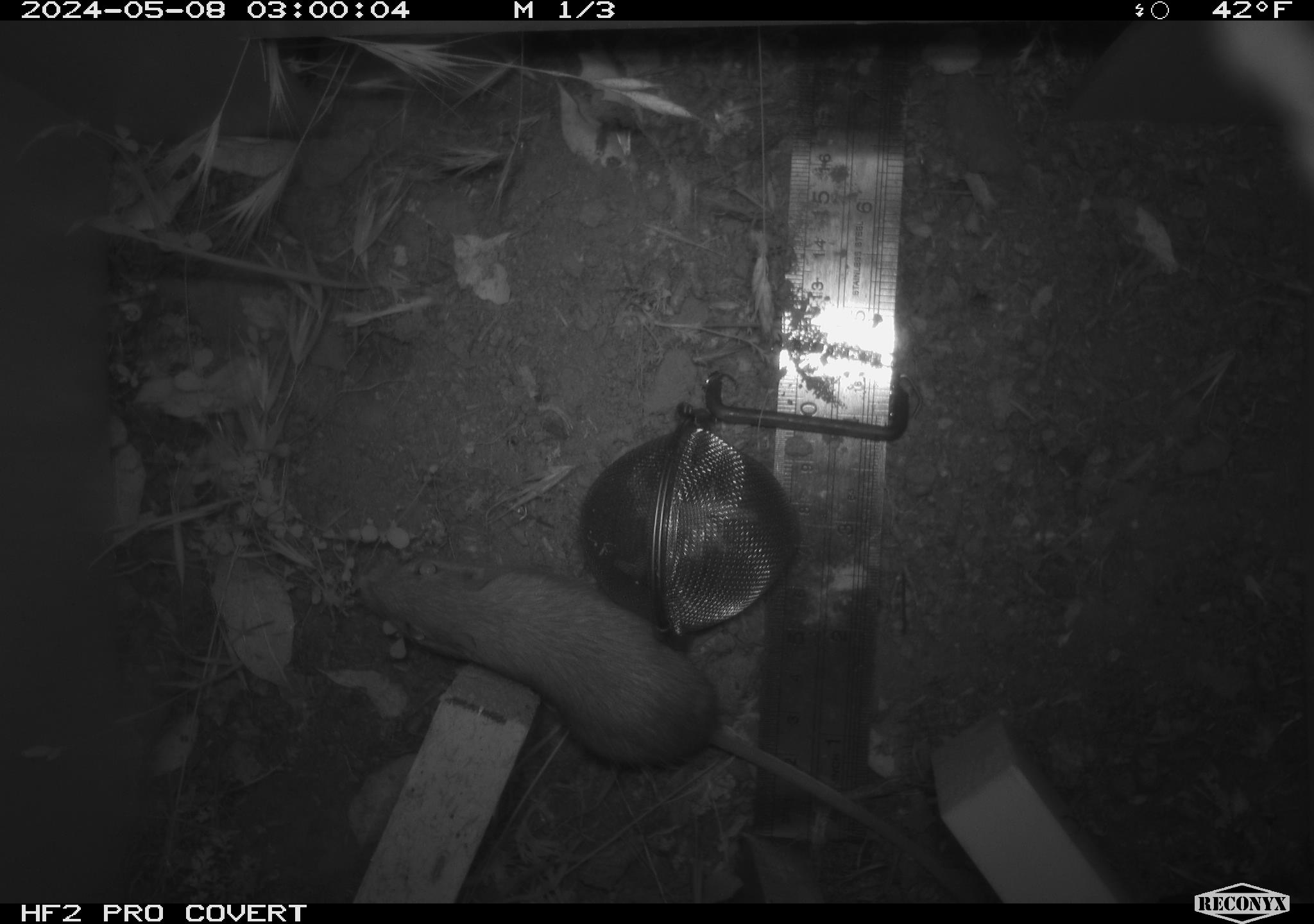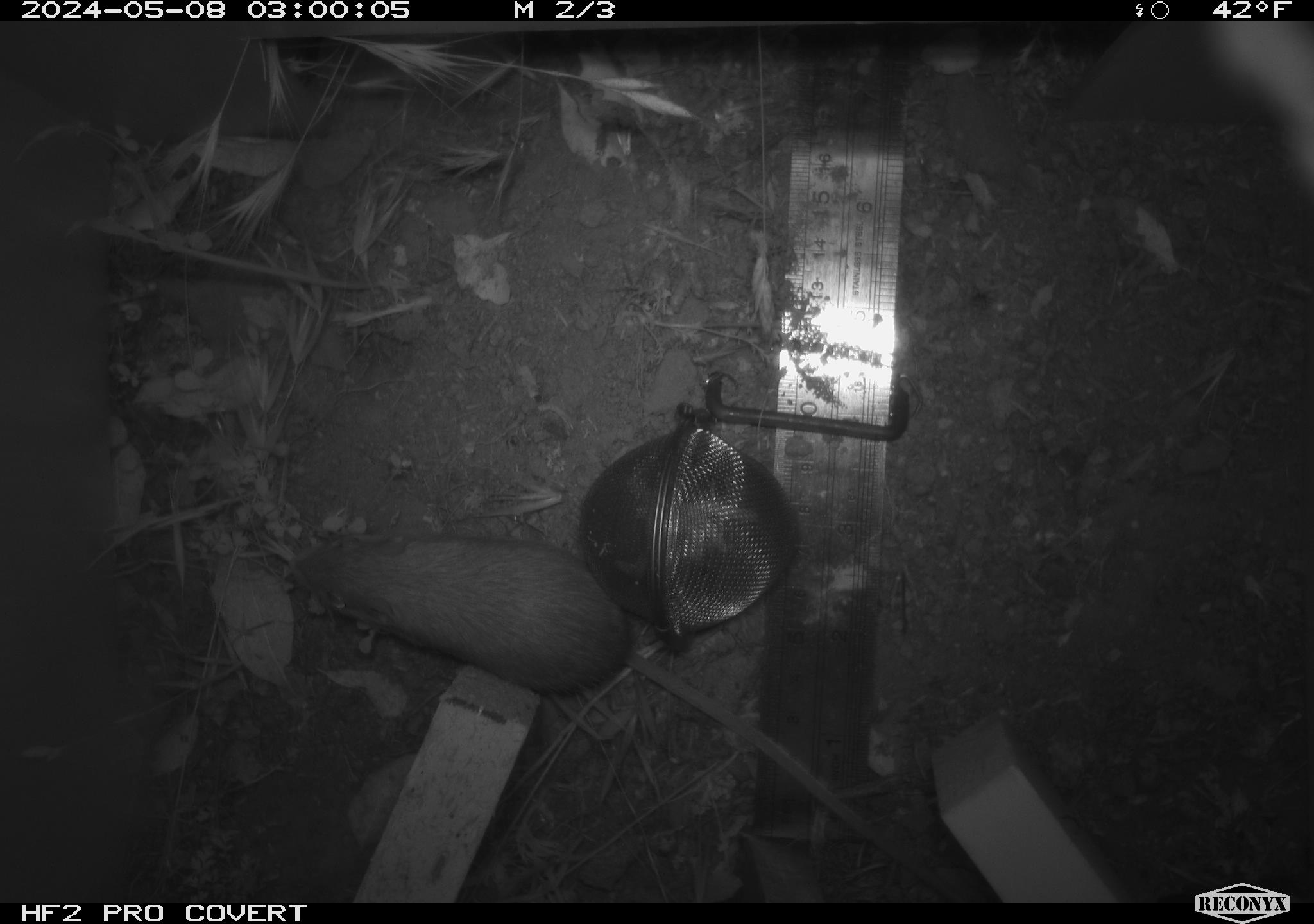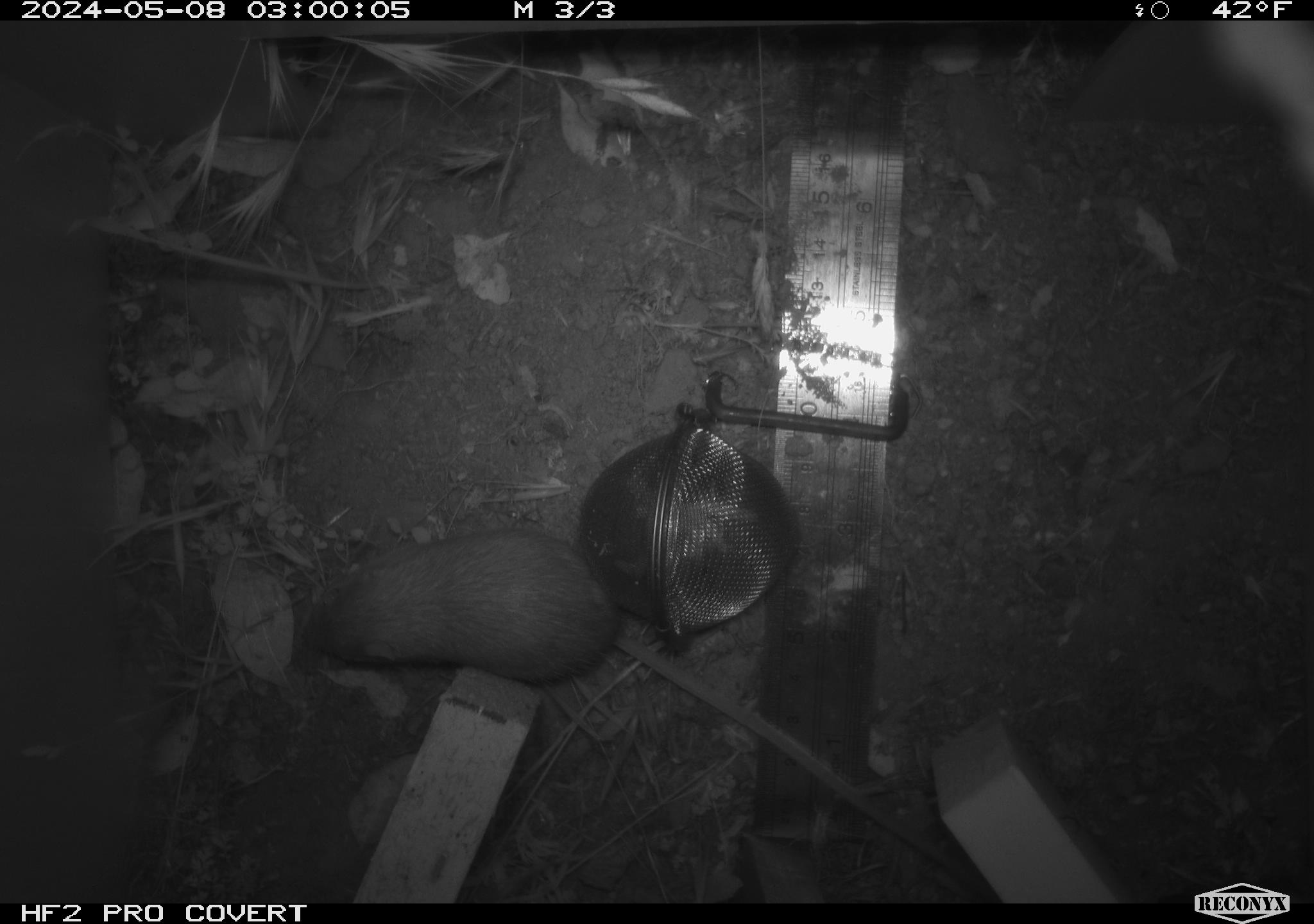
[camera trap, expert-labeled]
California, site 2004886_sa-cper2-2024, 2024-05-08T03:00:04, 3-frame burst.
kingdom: Animalia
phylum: Chordata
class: Mammalia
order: Rodentia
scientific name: Rodentia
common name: rodent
Rodent (Rodentia).